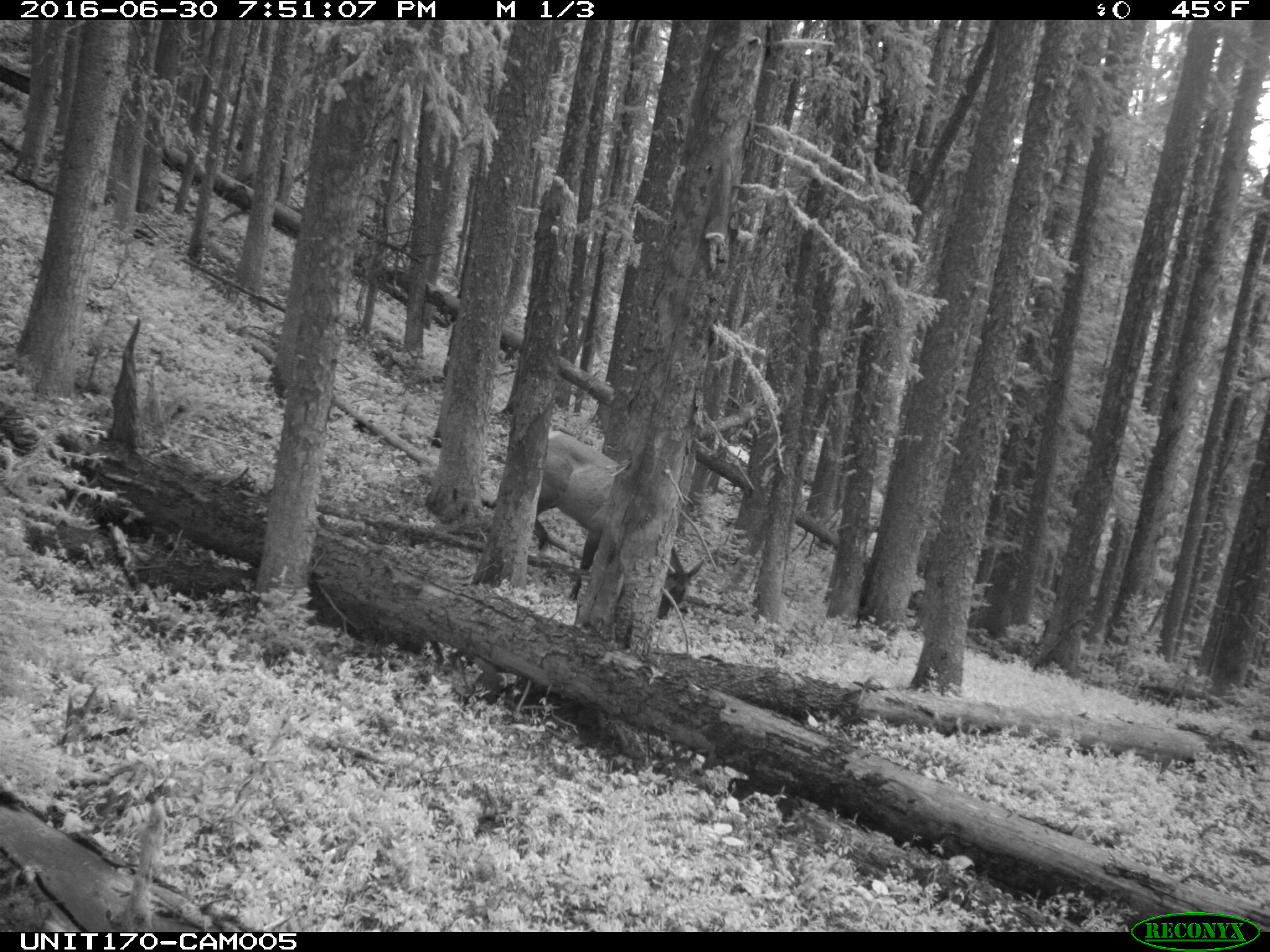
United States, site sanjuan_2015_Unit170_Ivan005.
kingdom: Animalia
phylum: Chordata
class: Mammalia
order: Artiodactyla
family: Cervidae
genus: Cervus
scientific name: Cervus elaphus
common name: red deer